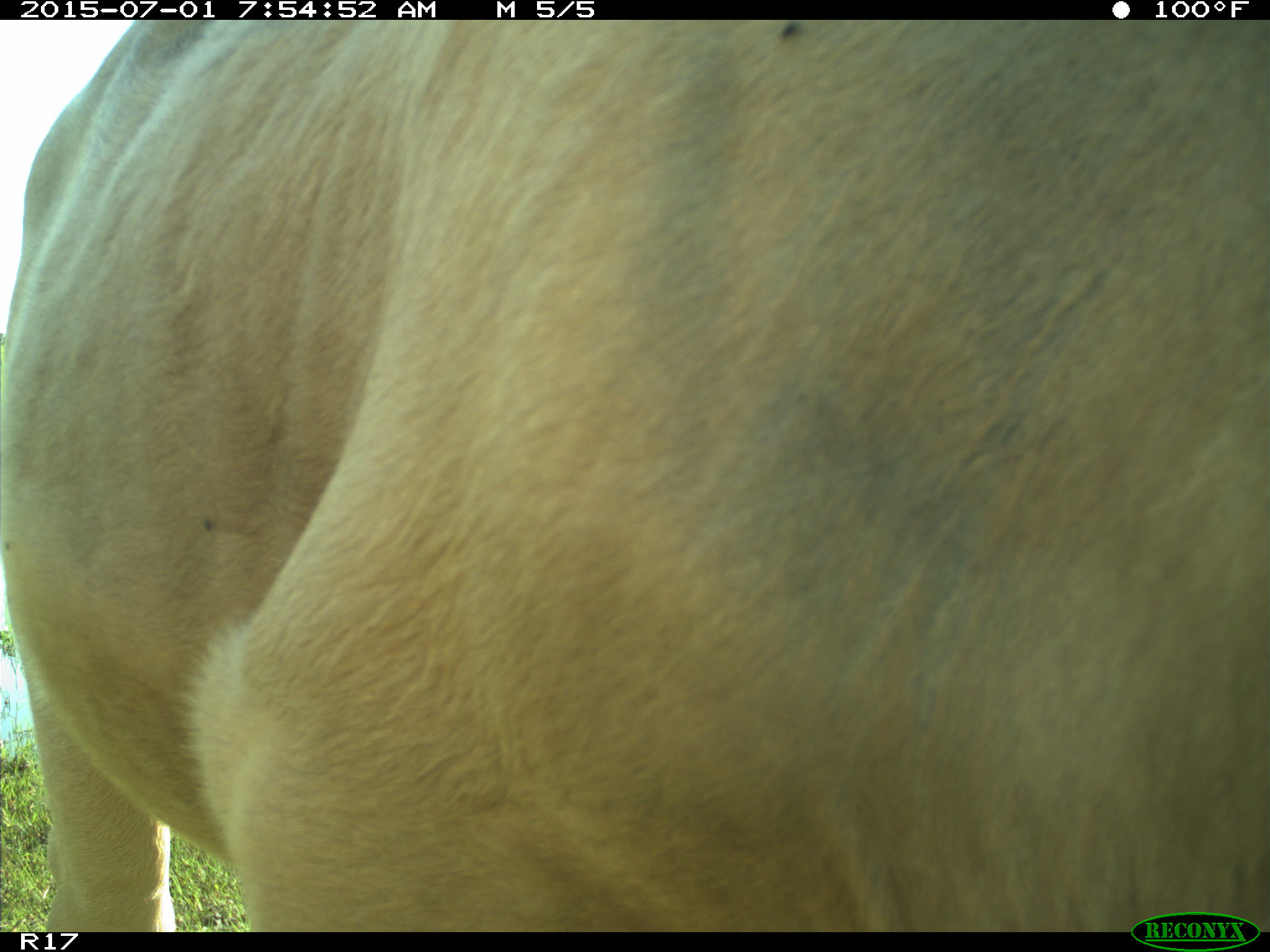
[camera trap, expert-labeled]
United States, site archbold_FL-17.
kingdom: Animalia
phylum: Chordata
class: Mammalia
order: Artiodactyla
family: Bovidae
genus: Bos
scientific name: Bos taurus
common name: domestic cow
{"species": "Bos taurus (domestic cow)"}